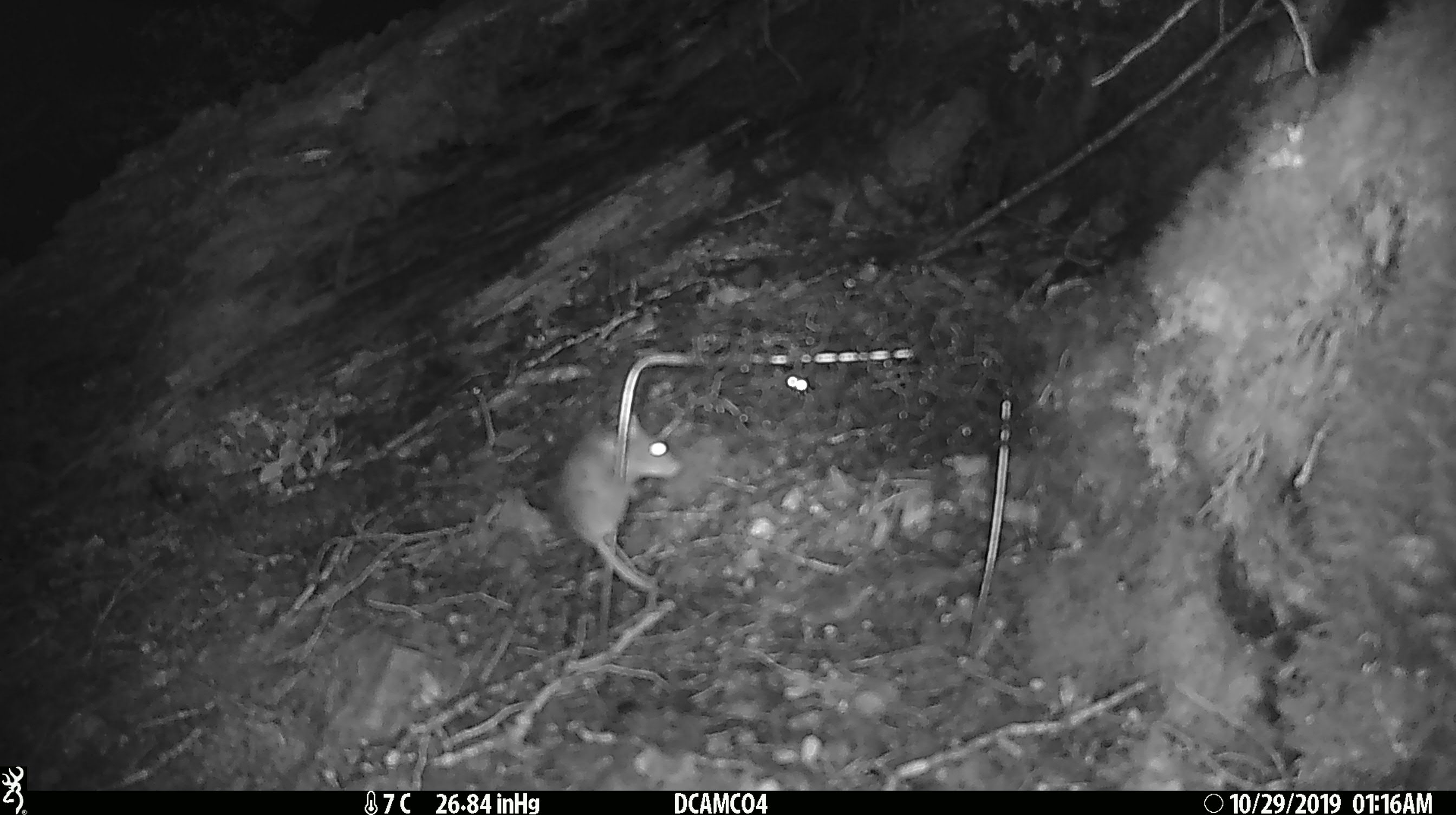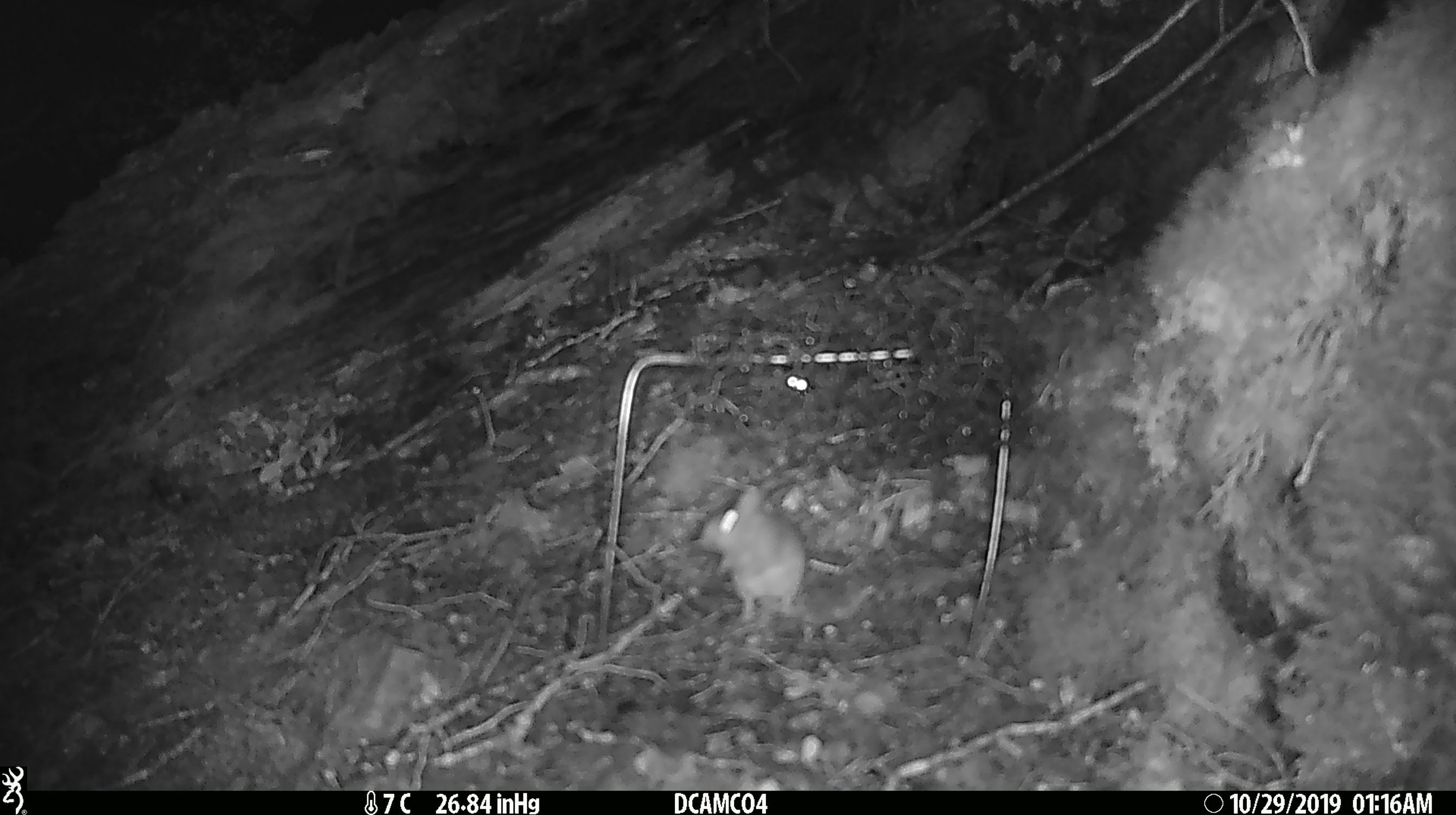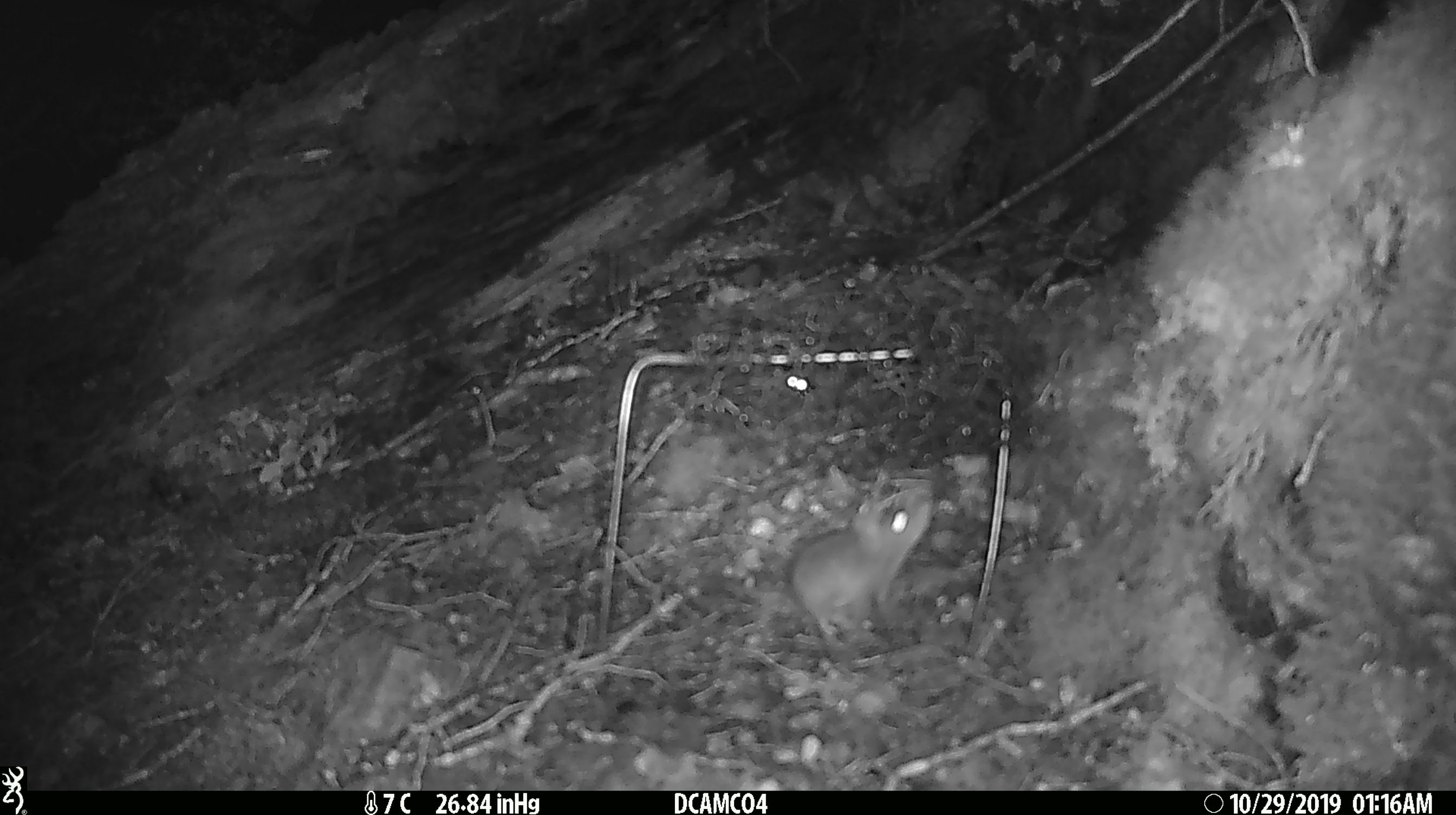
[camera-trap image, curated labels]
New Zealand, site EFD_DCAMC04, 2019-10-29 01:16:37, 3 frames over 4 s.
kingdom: Animalia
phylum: Chordata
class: Mammalia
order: Rodentia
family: Muridae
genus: Mus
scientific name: Mus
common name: mouse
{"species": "mouse (Mus)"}